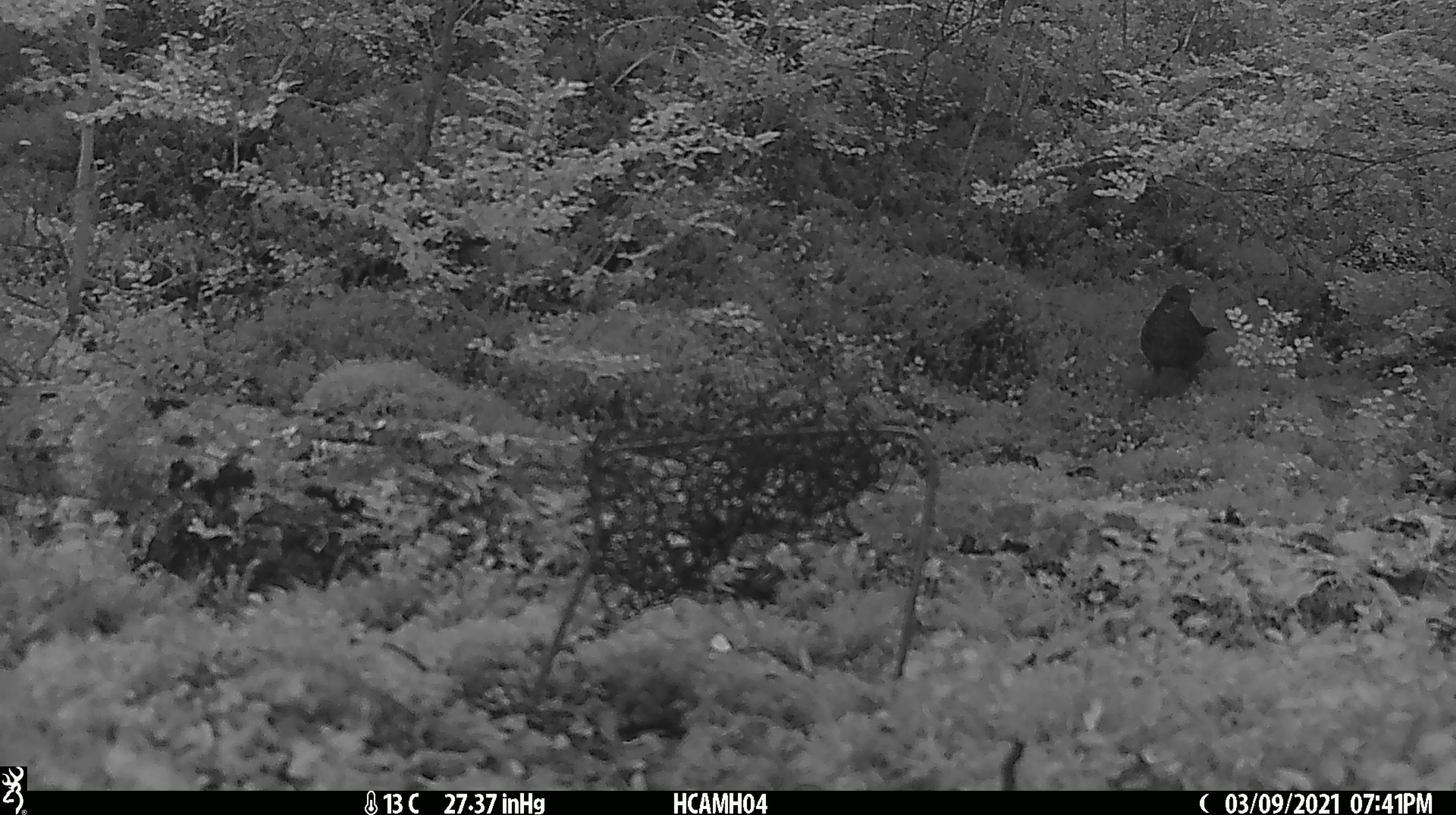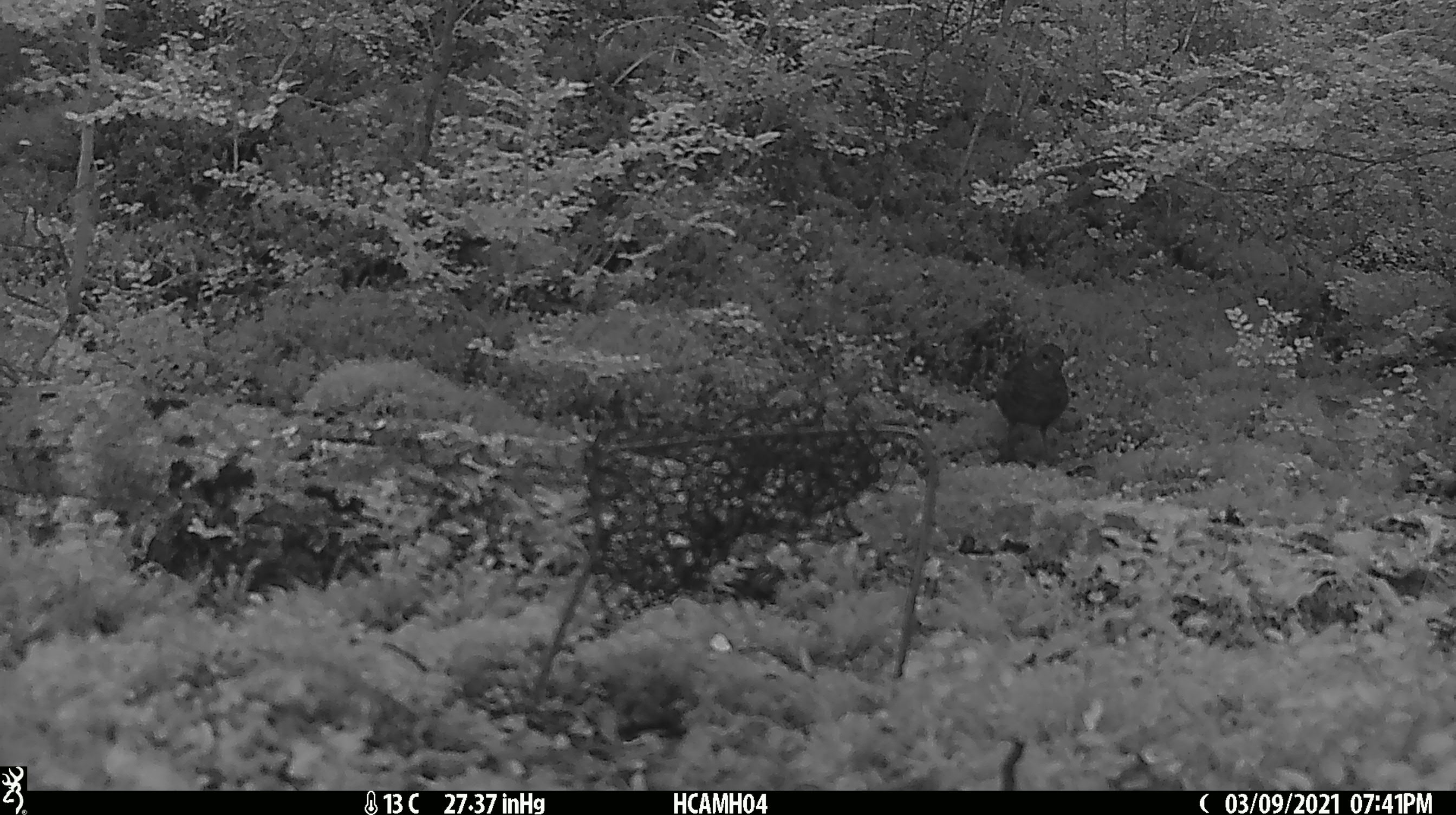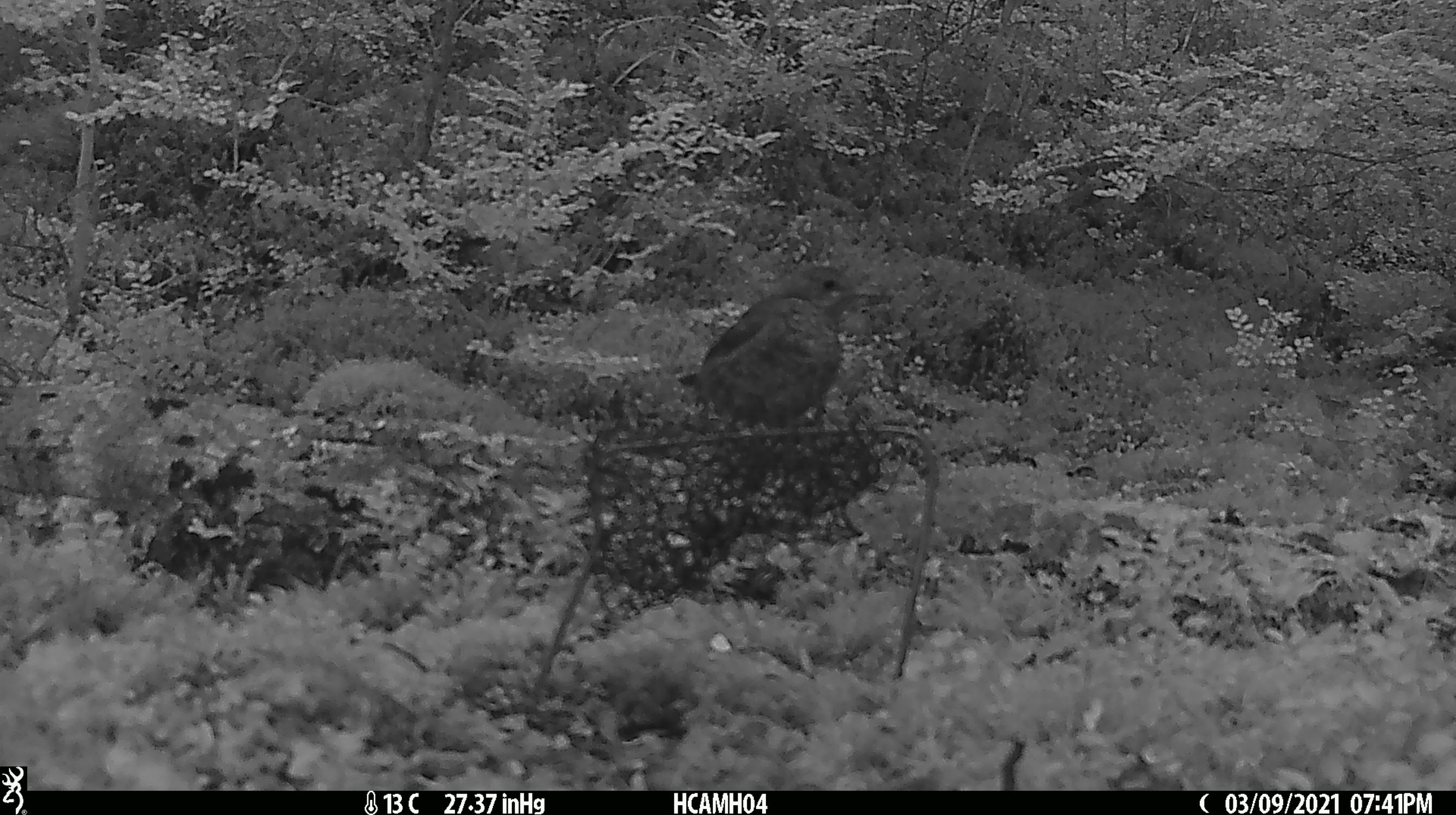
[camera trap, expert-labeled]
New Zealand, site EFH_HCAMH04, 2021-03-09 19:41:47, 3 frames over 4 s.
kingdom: Animalia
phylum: Chordata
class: Aves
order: Passeriformes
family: Turdidae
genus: Turdus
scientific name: Turdus merula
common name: eurasian blackbird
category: blackbird